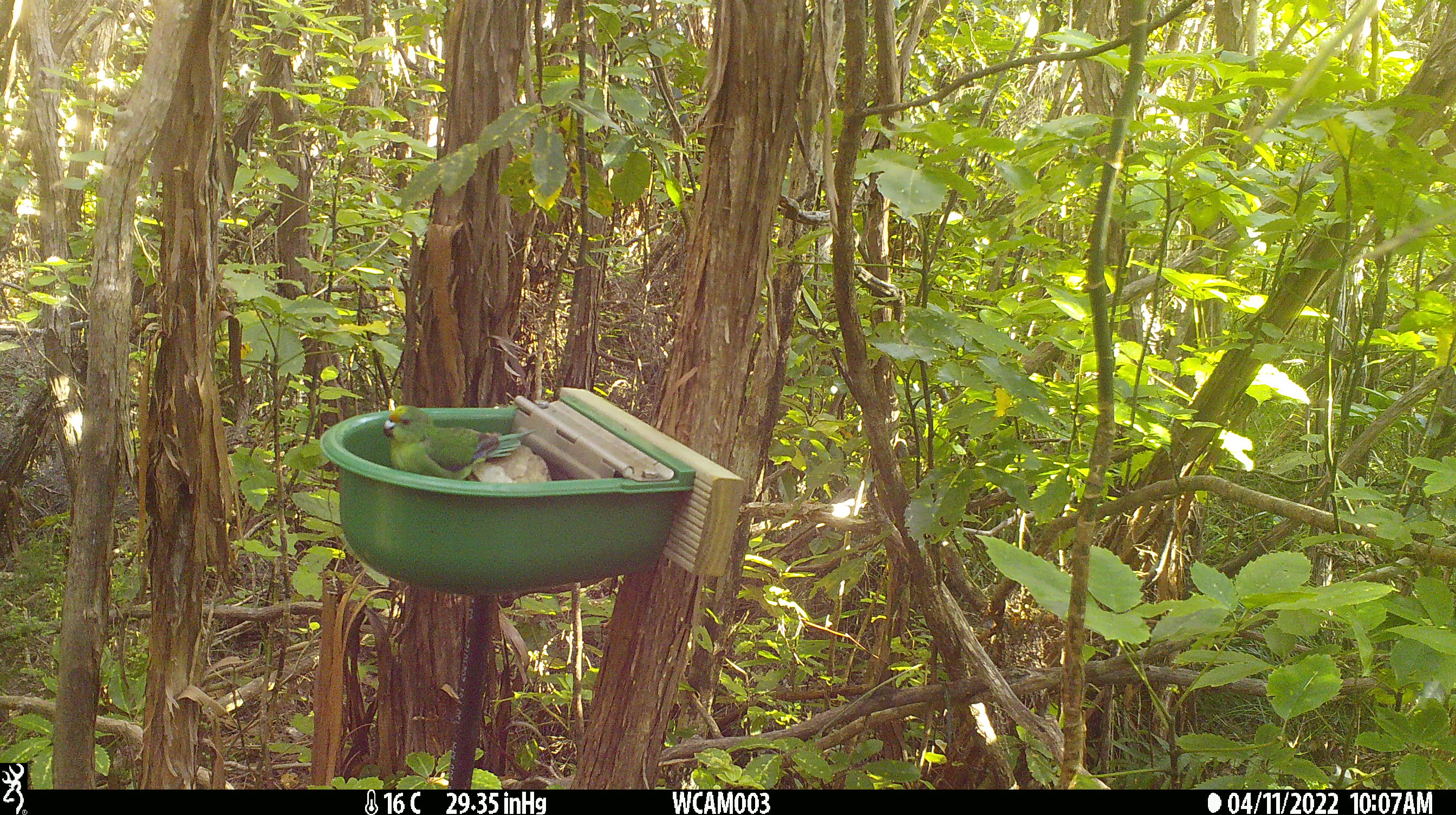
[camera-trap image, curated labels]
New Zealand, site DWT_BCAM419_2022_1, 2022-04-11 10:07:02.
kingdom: Animalia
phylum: Chordata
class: Aves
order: Psittaciformes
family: Psittaculidae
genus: Cyanoramphus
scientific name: Cyanoramphus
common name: parakeet